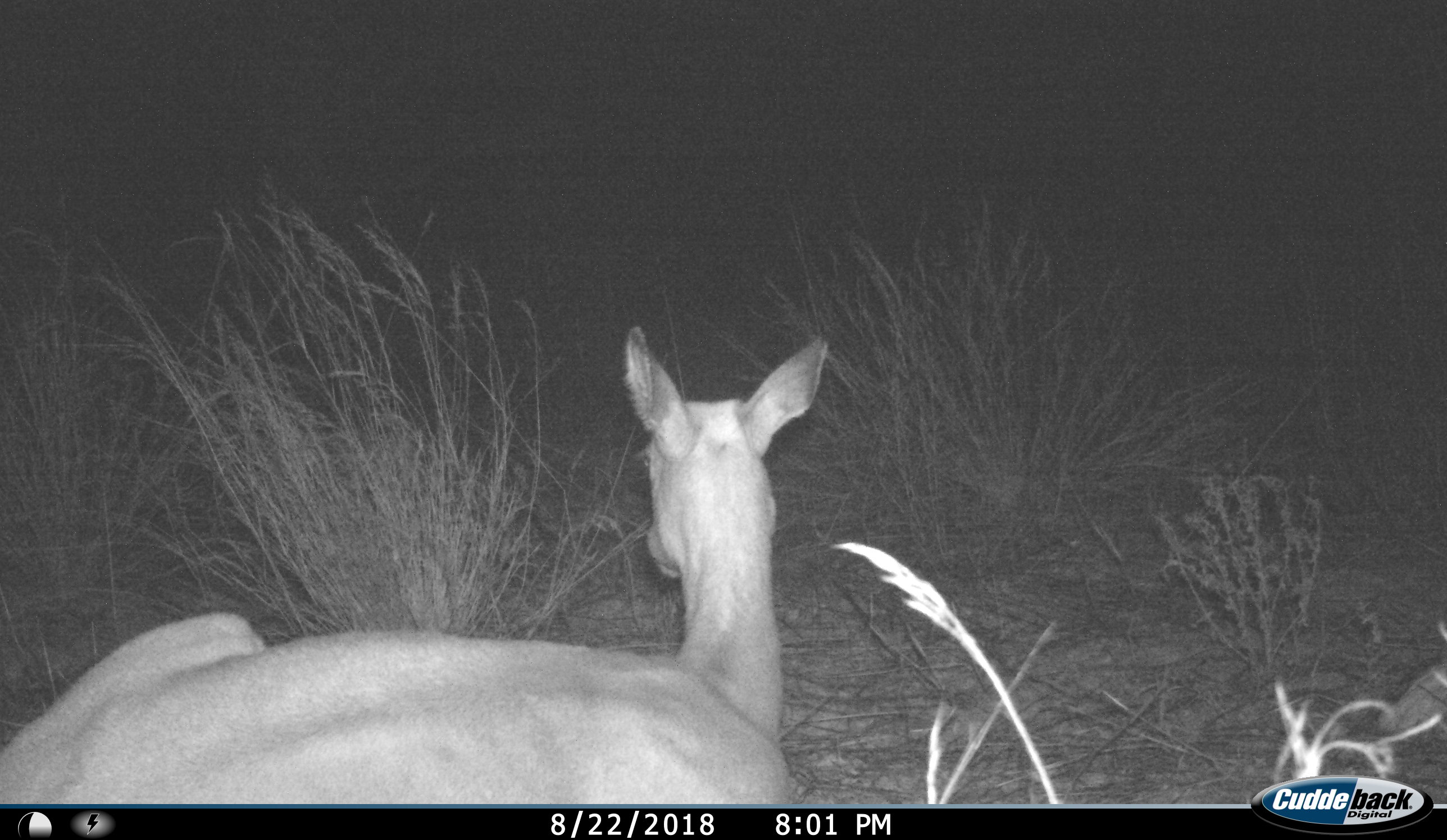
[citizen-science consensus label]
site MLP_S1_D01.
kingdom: Animalia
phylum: Chordata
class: Mammalia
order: Artiodactyla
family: Bovidae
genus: Aepyceros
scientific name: Aepyceros melampus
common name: impala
Impala (Aepyceros melampus), count 1. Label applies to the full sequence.